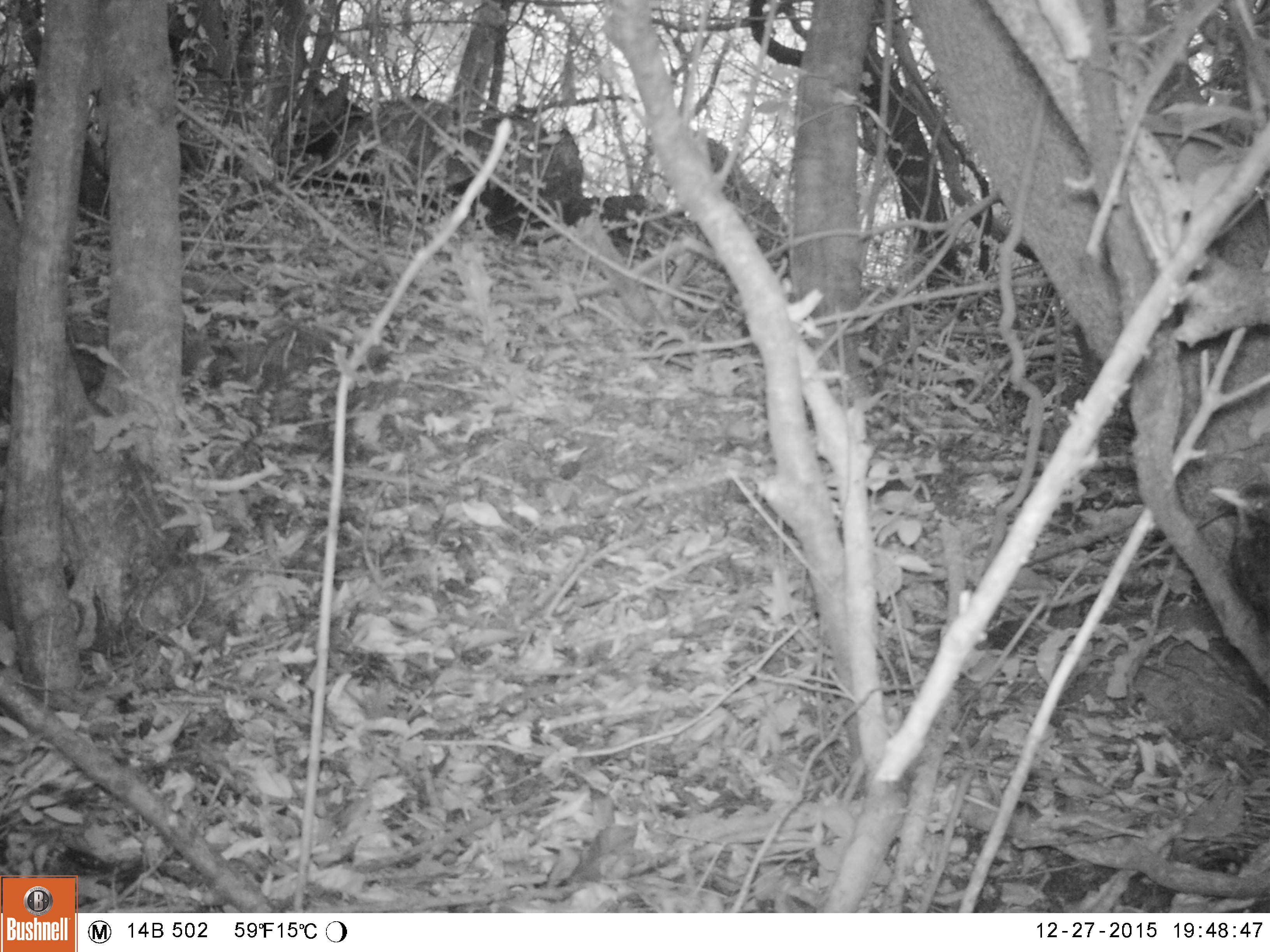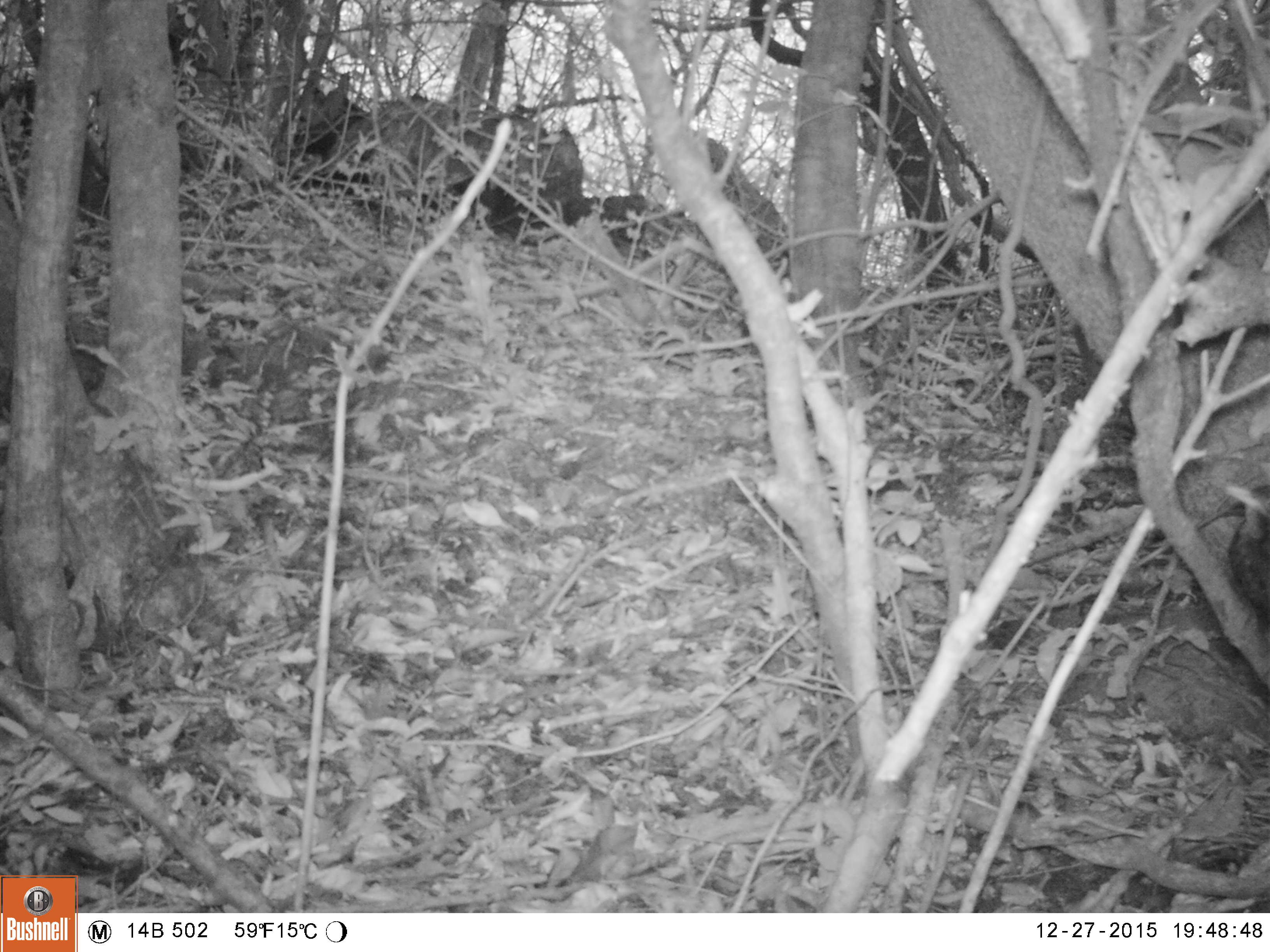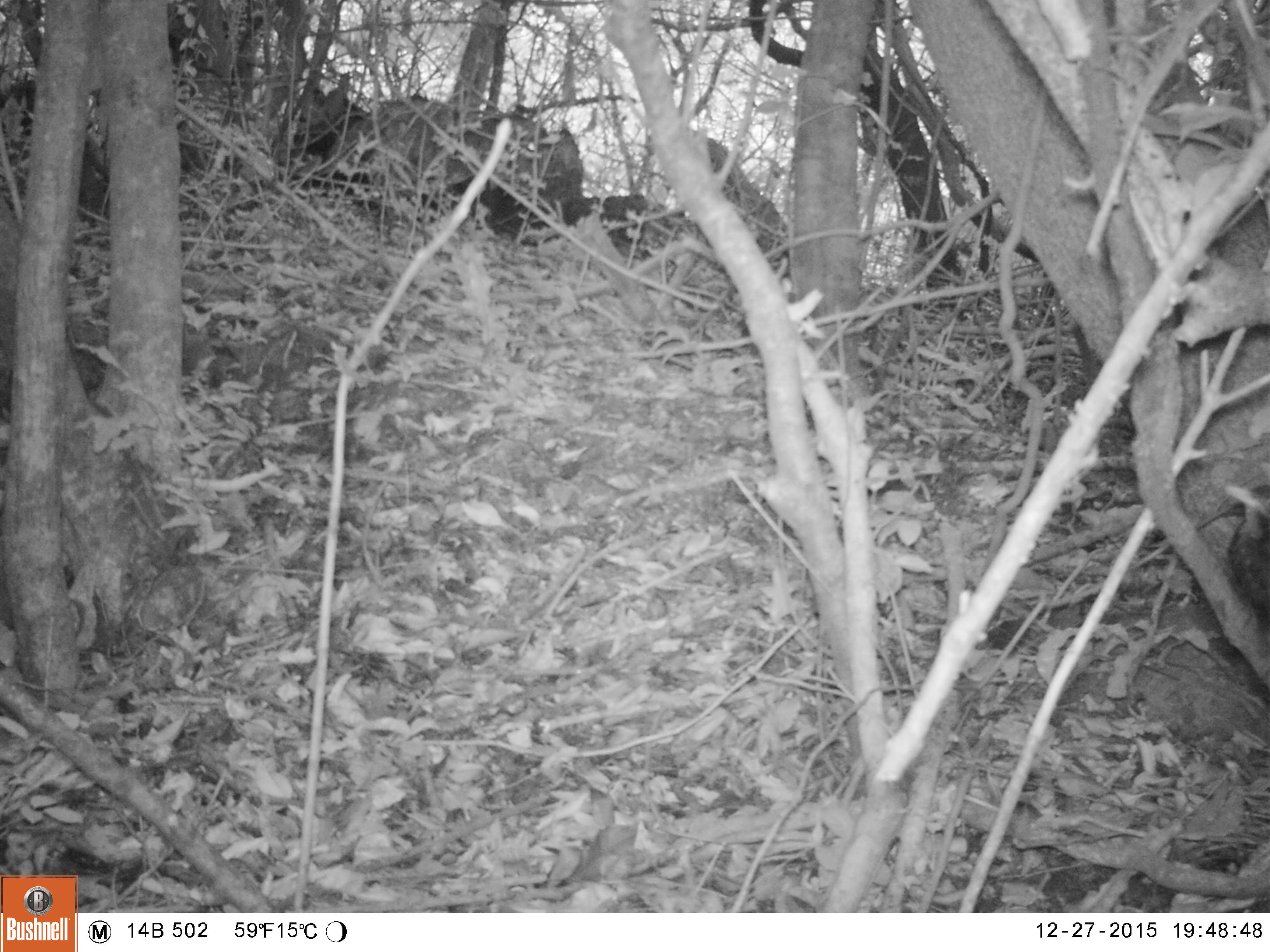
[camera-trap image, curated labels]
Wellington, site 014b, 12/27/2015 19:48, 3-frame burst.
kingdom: Animalia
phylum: Chordata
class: Aves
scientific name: Aves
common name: bird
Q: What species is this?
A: Bird (Aves).